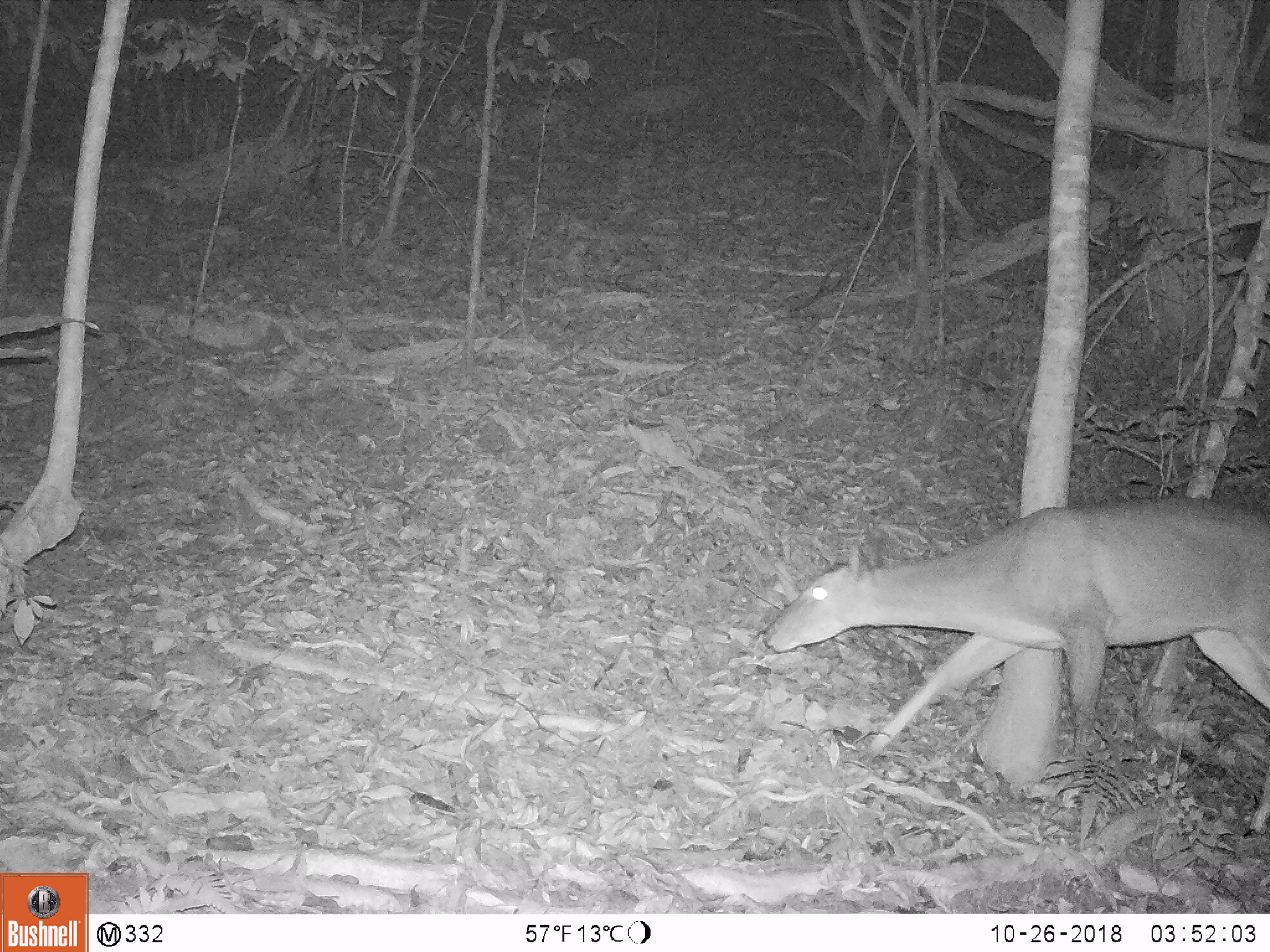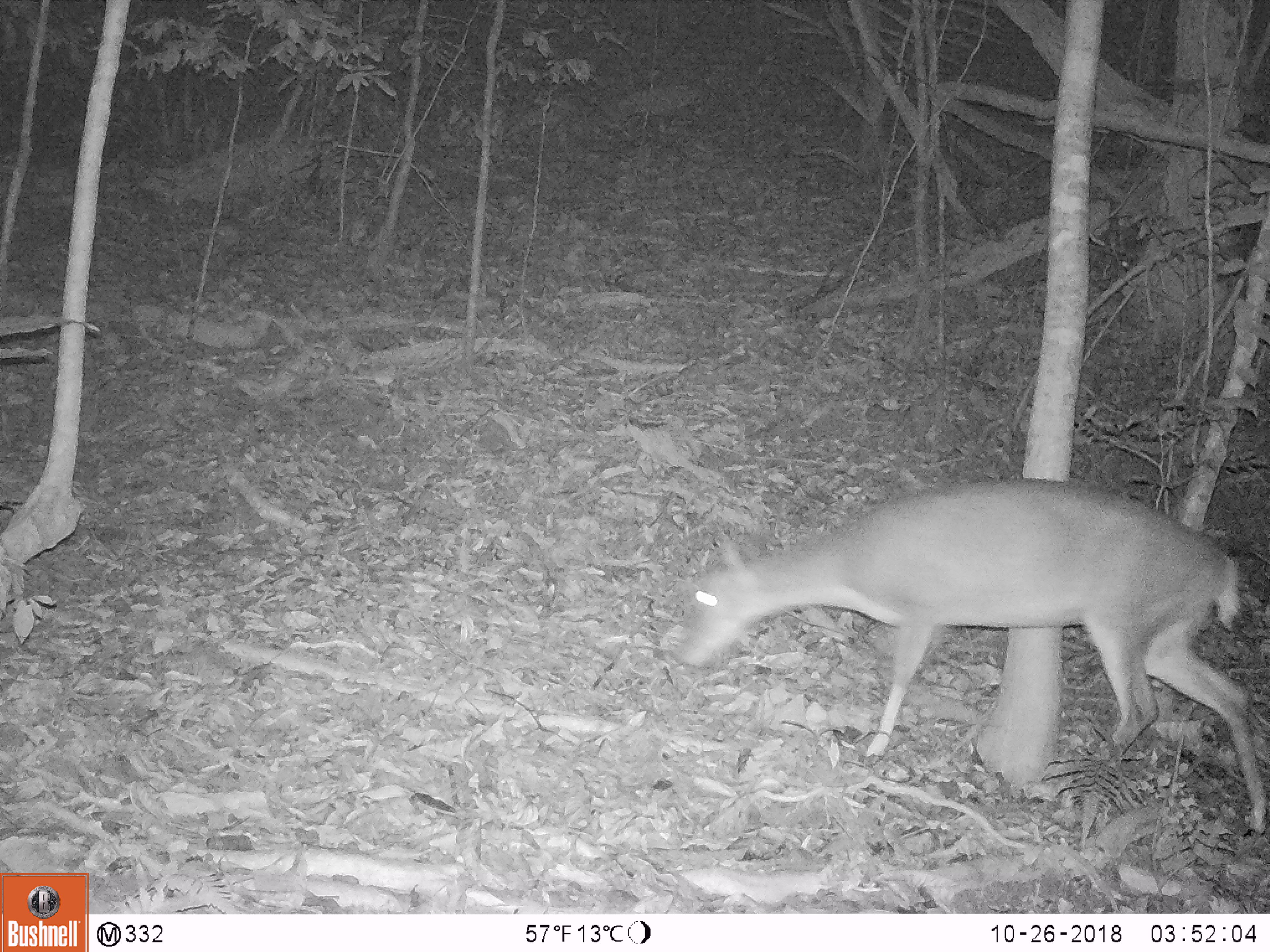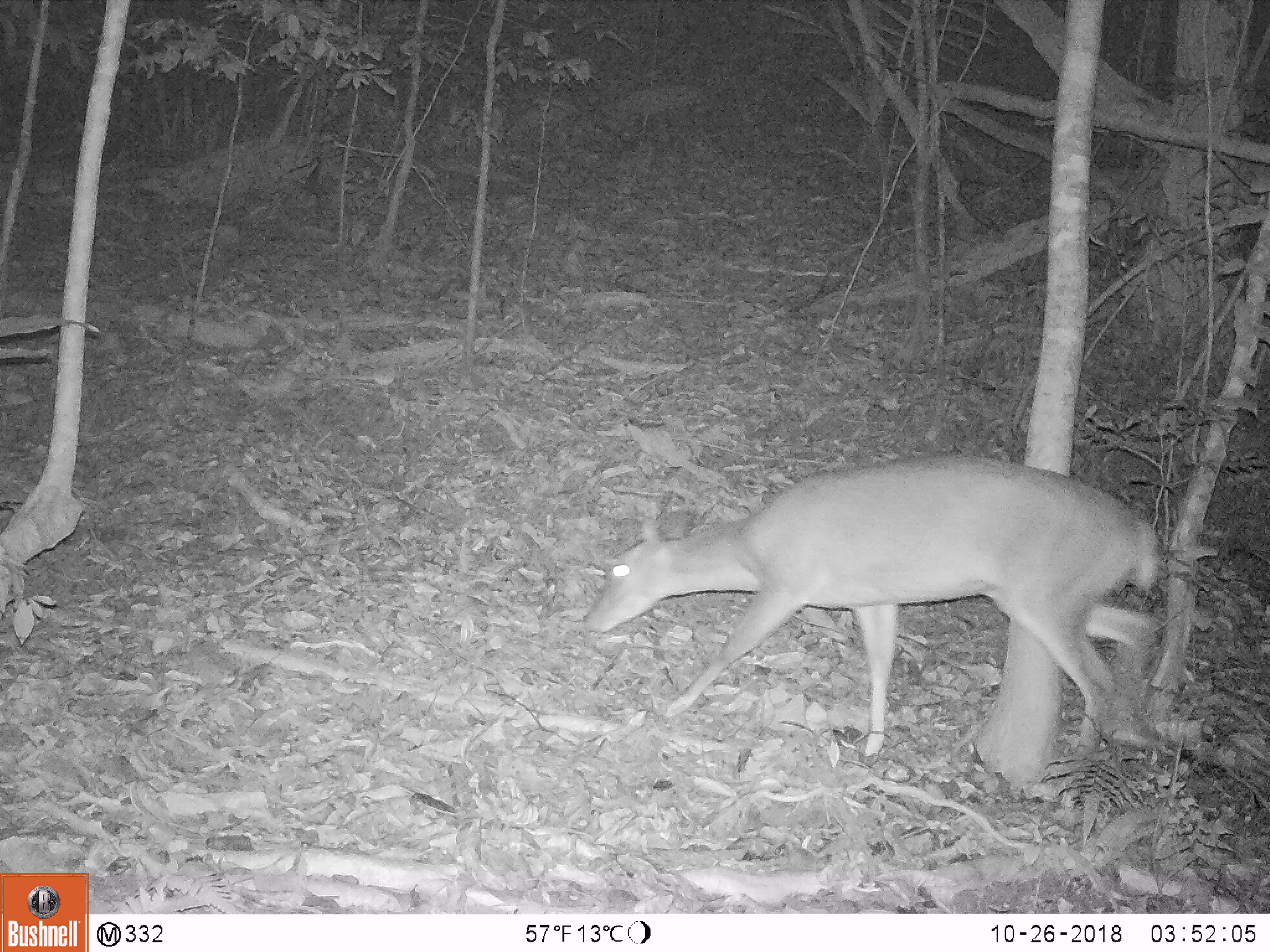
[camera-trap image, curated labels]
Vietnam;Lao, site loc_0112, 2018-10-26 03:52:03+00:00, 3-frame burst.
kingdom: Animalia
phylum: Chordata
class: Mammalia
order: Artiodactyla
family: Cervidae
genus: Muntiacus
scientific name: Muntiacus vuquangensis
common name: large-antlered muntjac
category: large antlered muntjac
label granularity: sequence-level